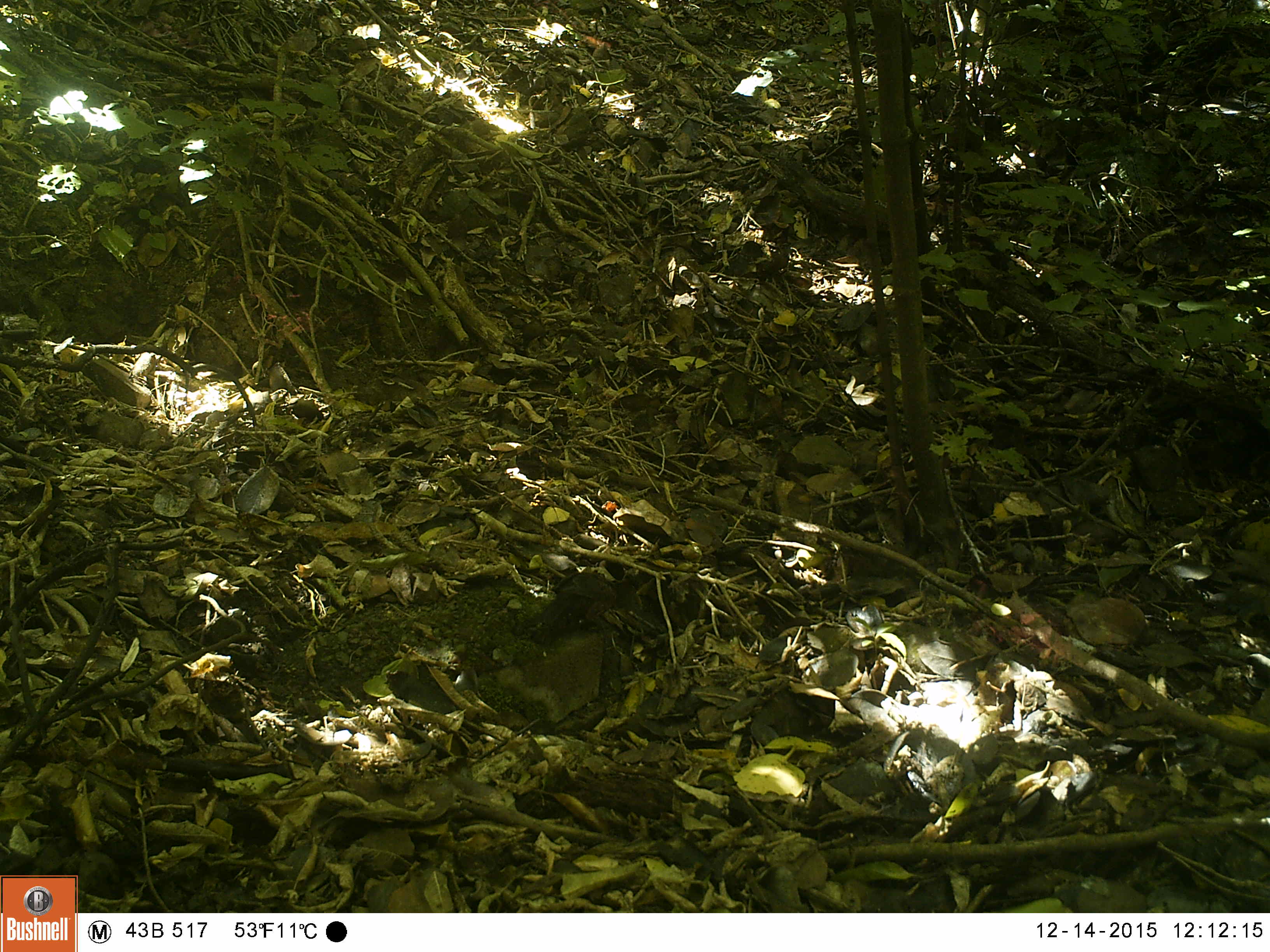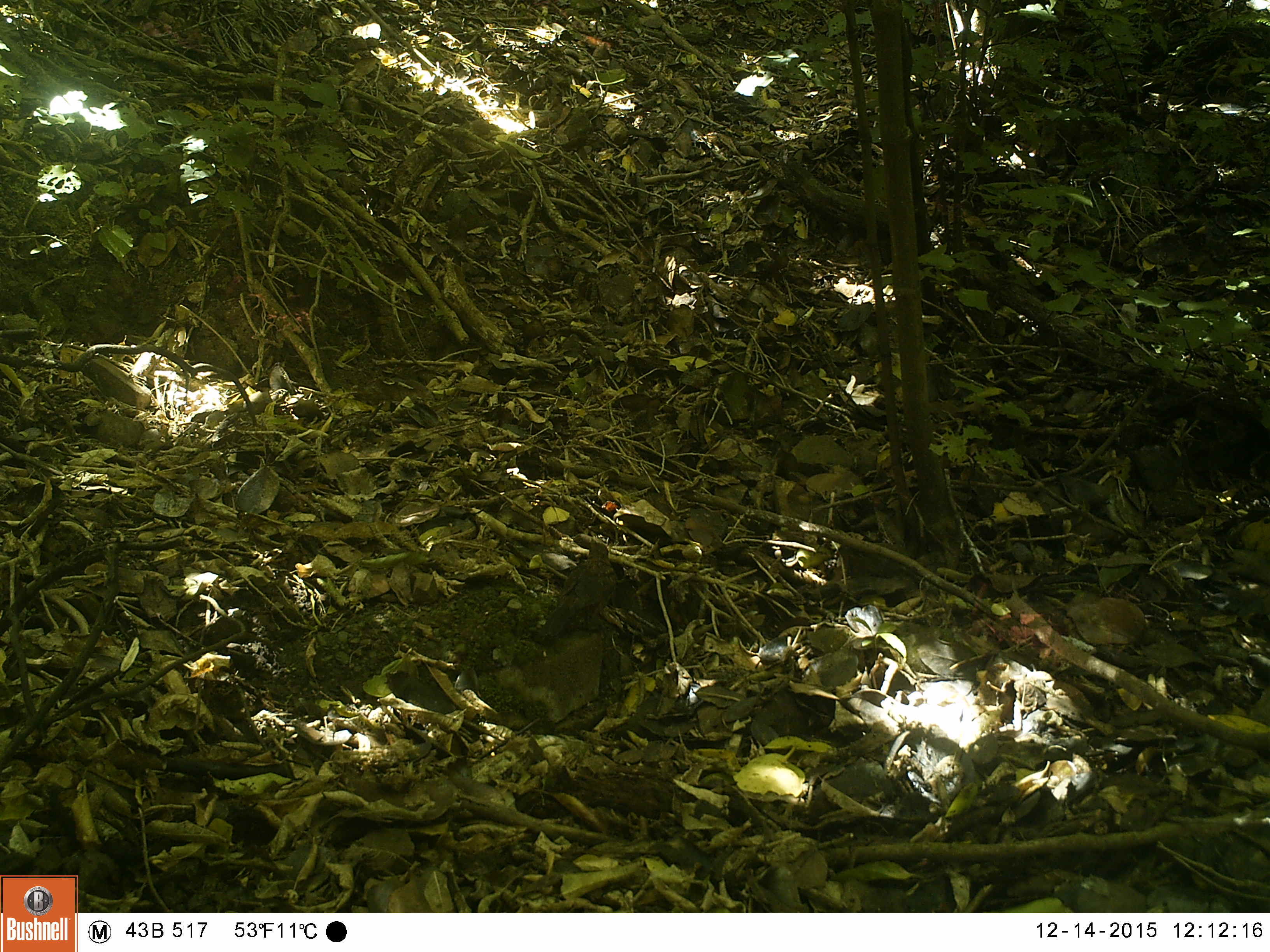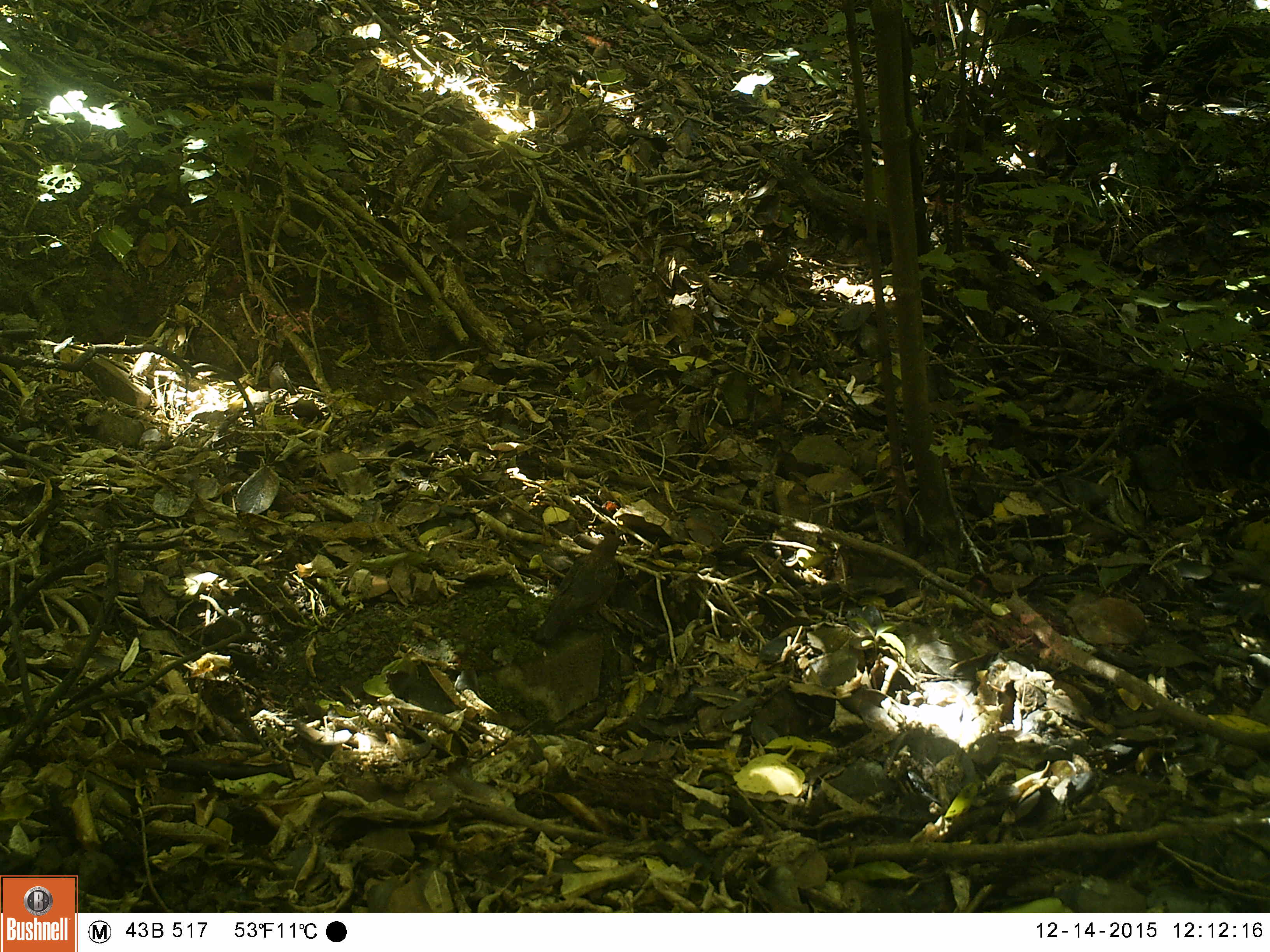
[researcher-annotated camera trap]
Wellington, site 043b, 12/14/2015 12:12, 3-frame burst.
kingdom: Animalia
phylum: Chordata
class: Aves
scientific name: Aves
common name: bird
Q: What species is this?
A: Bird (Aves).